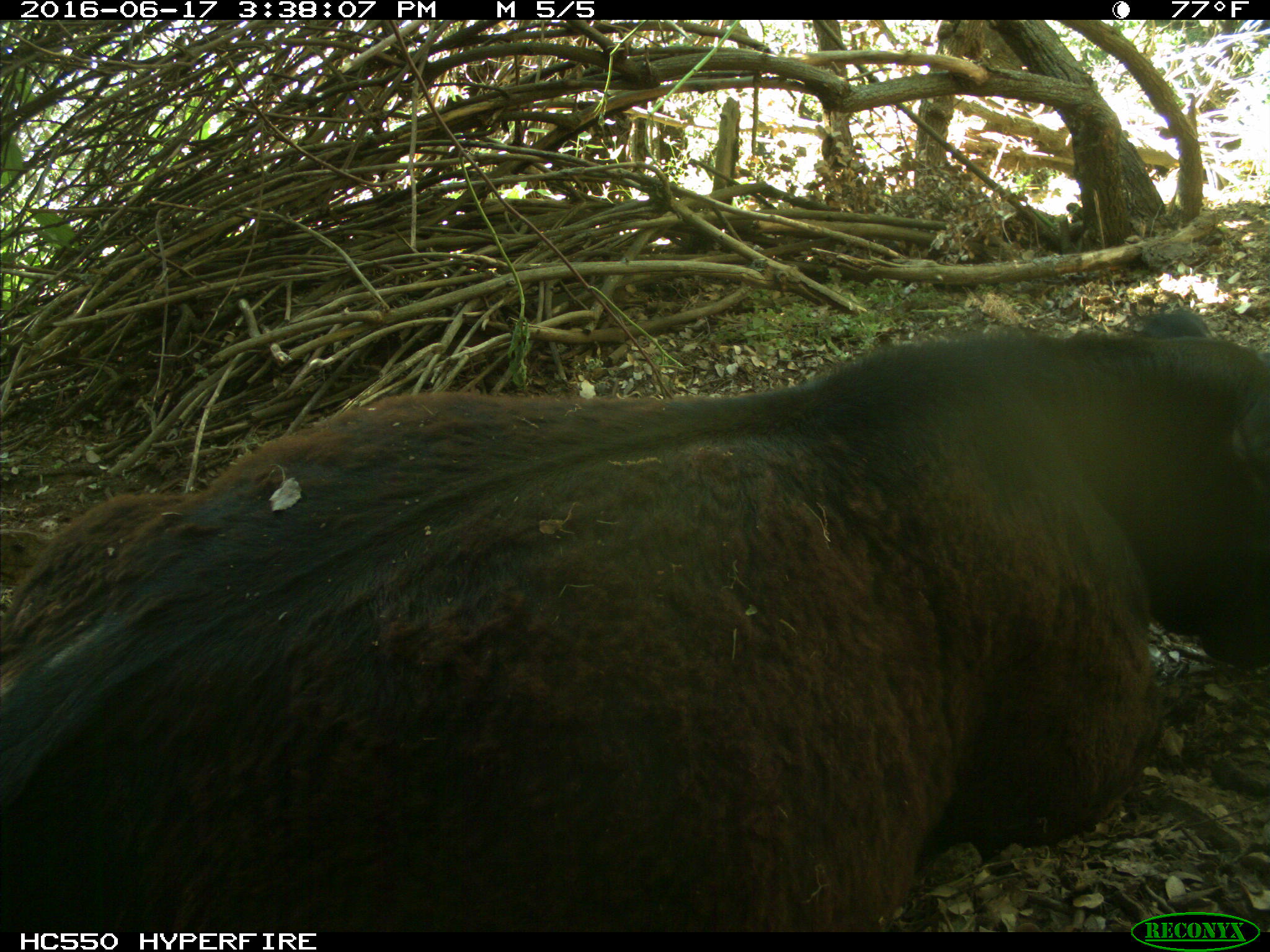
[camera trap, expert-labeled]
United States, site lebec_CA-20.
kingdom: Animalia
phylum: Chordata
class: Mammalia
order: Artiodactyla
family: Bovidae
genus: Bos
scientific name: Bos taurus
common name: domestic cow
Bos taurus (domestic cow).